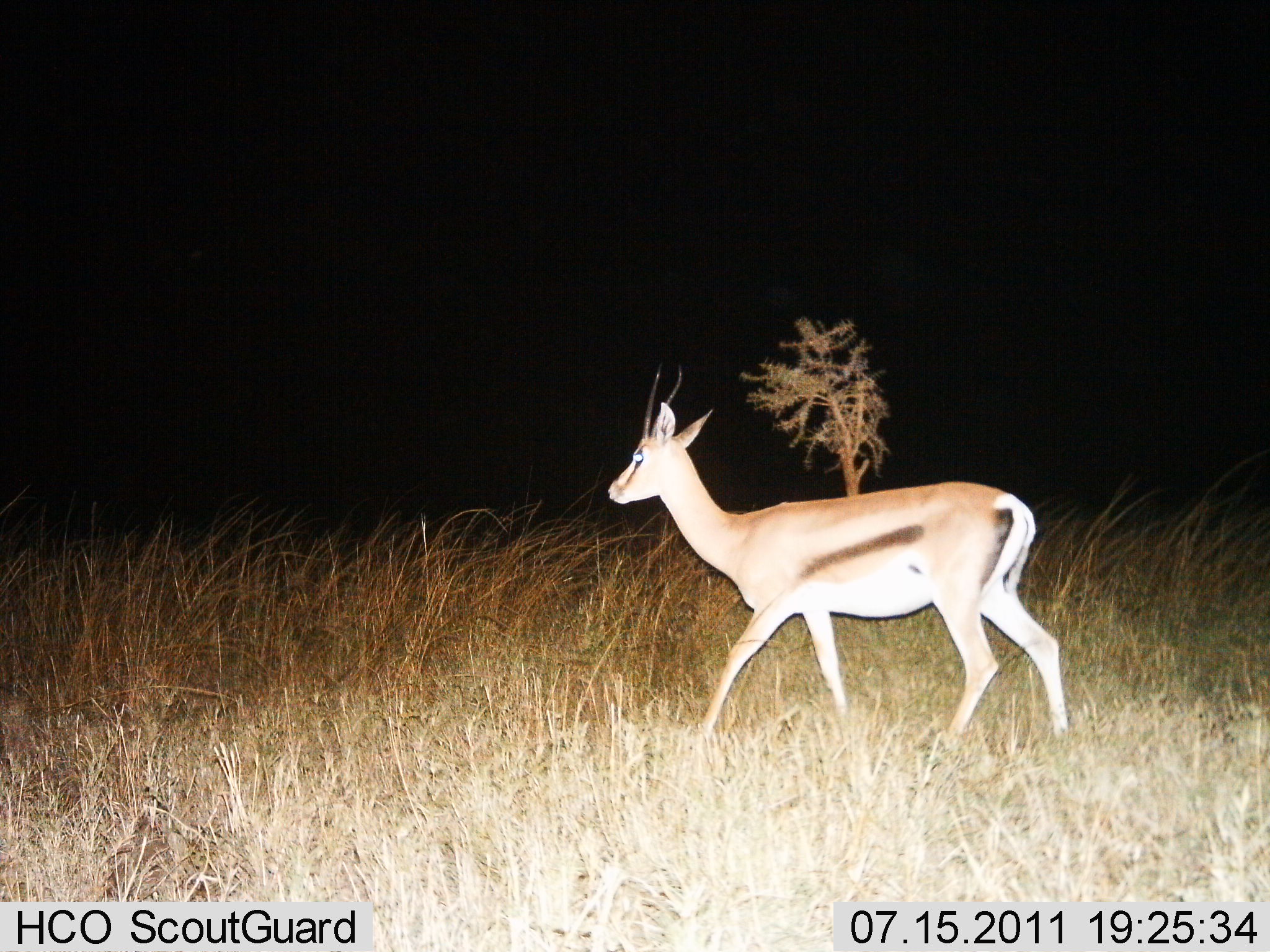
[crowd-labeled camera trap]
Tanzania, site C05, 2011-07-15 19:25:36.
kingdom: Animalia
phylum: Chordata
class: Mammalia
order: Artiodactyla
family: Bovidae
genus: Eudorcas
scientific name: Eudorcas thomsonii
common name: thomson's gazelle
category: gazellethomsons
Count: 1.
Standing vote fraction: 27%.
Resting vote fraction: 0%.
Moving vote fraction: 73%.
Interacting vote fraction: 0%.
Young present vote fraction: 0%.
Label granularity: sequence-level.